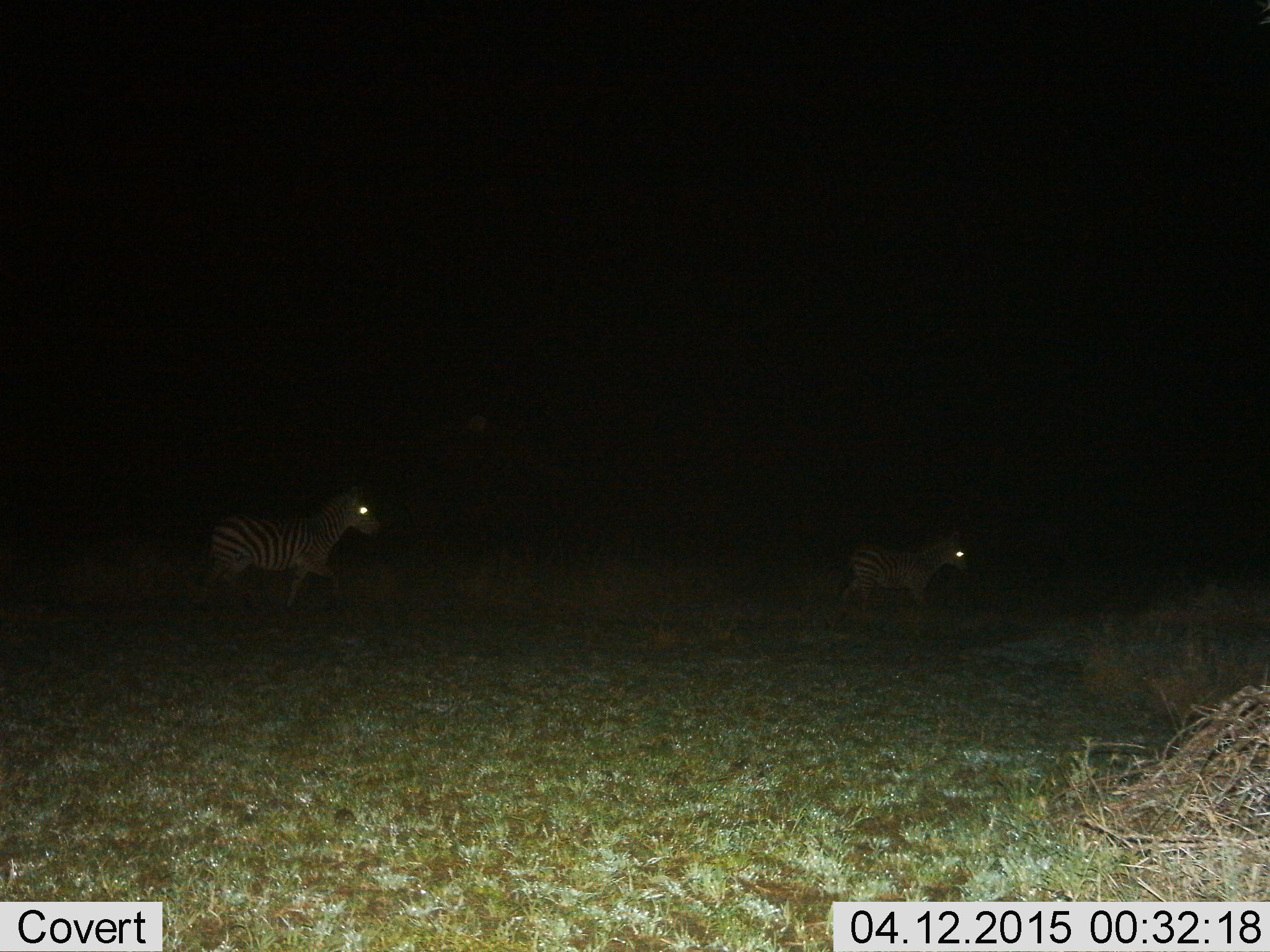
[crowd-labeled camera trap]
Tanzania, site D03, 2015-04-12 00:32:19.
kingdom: Animalia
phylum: Chordata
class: Mammalia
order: Perissodactyla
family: Equidae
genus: Equus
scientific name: Equus quagga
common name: plains zebra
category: zebra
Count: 2.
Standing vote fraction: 0%.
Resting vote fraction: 0%.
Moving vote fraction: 100%.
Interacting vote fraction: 0%.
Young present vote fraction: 20%.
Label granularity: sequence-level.